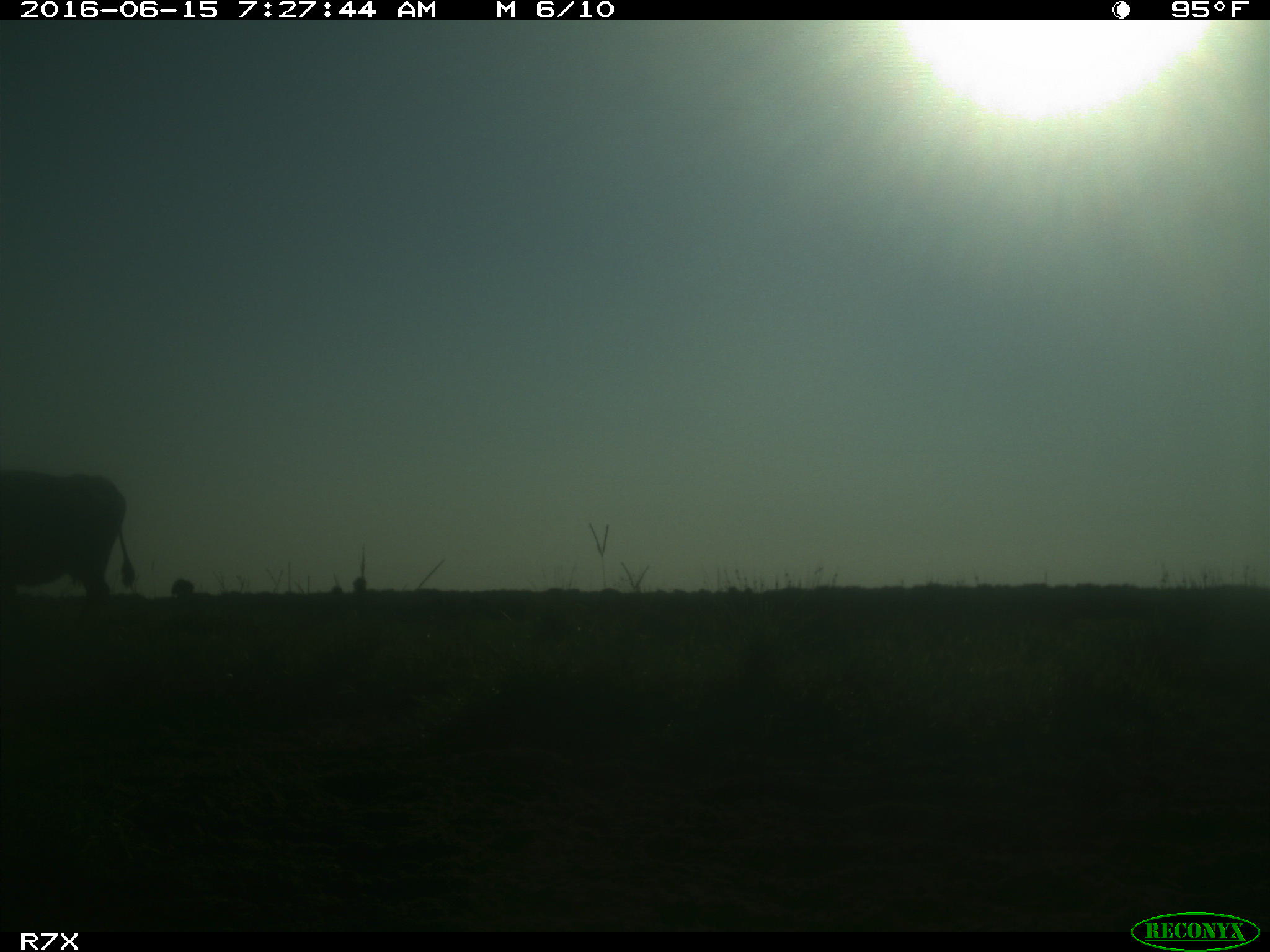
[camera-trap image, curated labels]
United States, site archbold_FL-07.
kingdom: Animalia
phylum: Chordata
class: Mammalia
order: Artiodactyla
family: Bovidae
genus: Bos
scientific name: Bos taurus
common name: domestic cow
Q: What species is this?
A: Bos taurus (domestic cow).